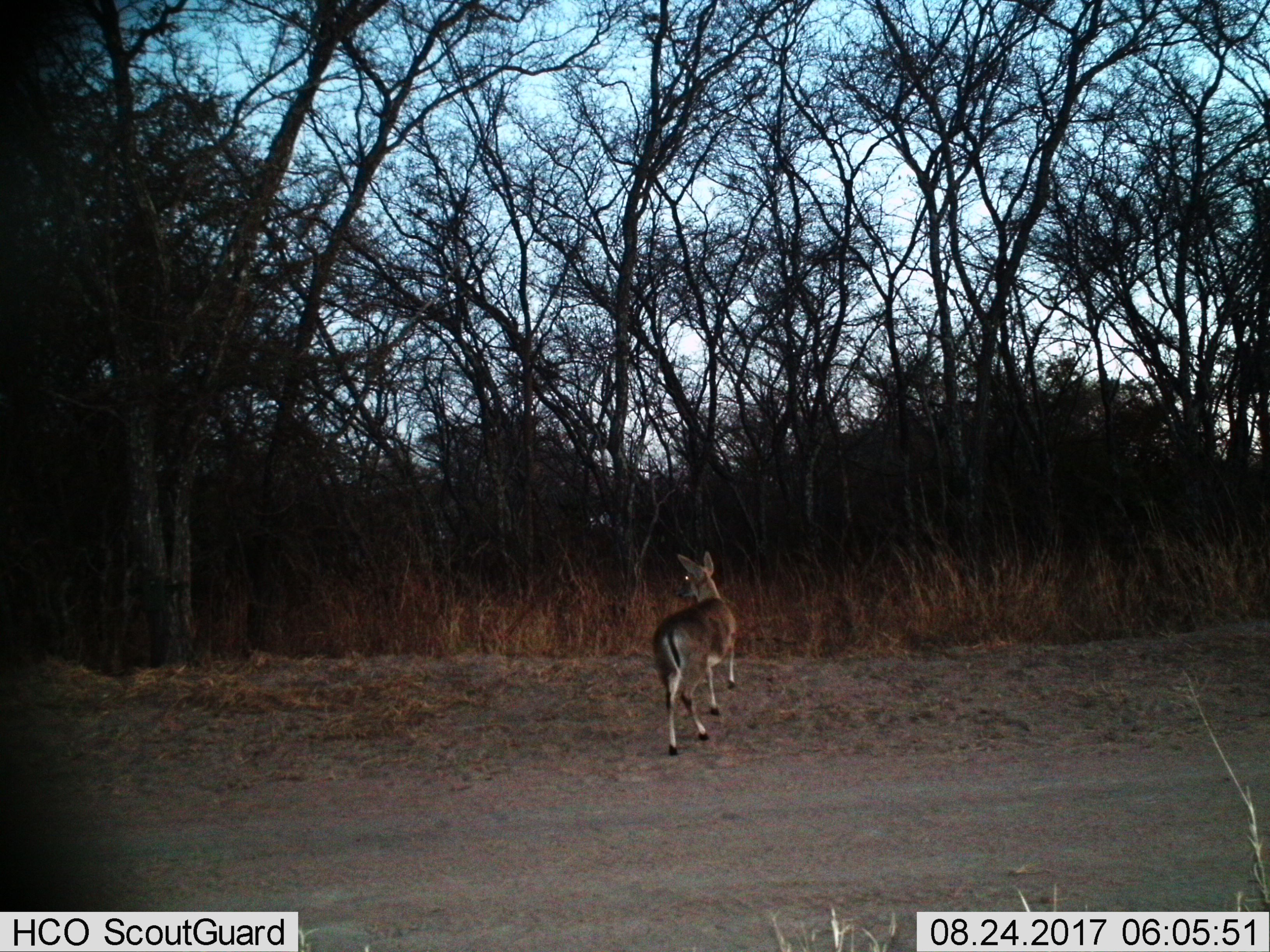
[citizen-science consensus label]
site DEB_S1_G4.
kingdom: Animalia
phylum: Chordata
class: Mammalia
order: Artiodactyla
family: Bovidae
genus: Sylvicapra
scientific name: Sylvicapra grimmia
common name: common duiker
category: duikercommongrey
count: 1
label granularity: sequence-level